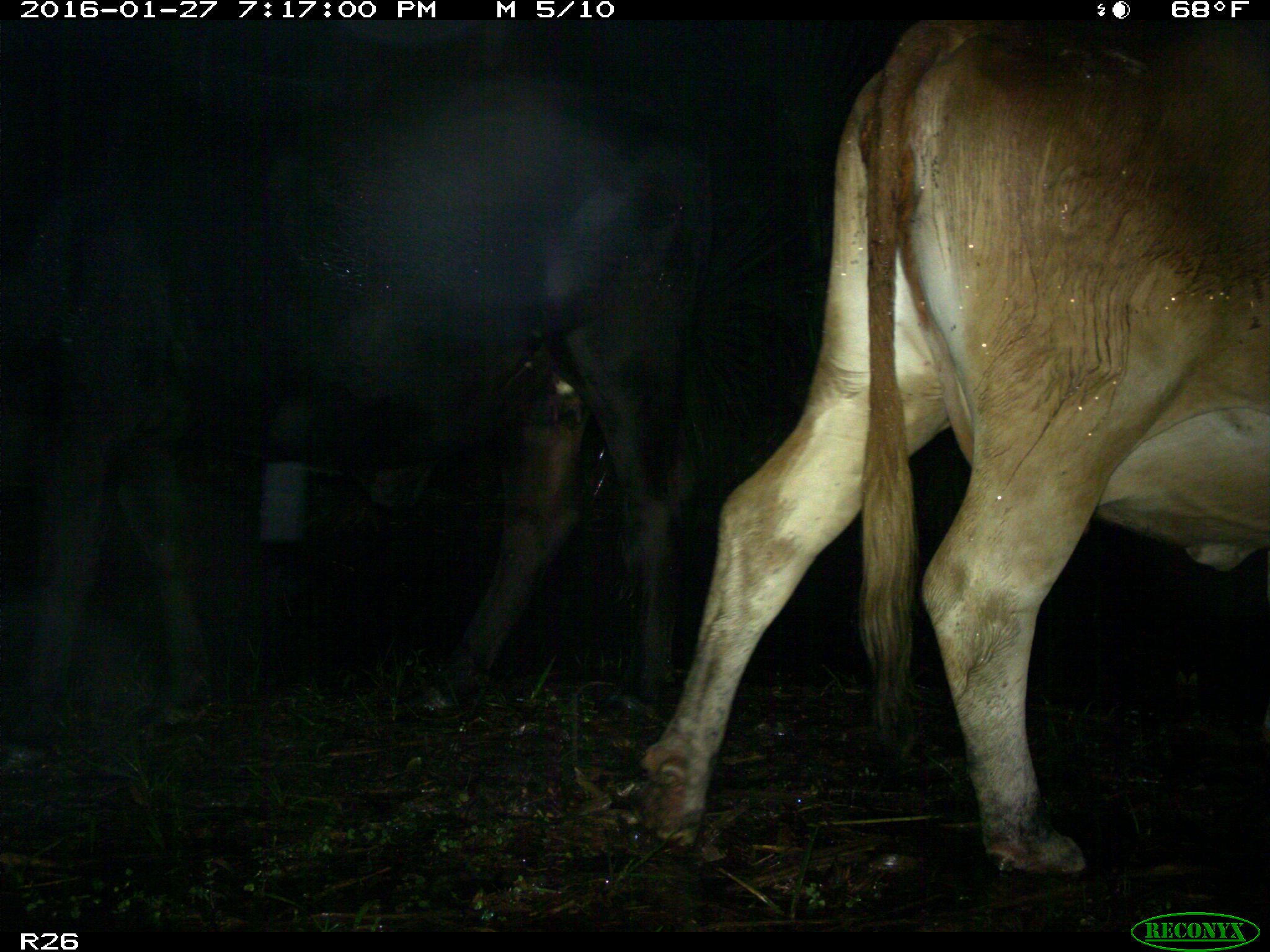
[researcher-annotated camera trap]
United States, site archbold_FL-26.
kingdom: Animalia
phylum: Chordata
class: Mammalia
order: Artiodactyla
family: Bovidae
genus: Bos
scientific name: Bos taurus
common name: domestic cow